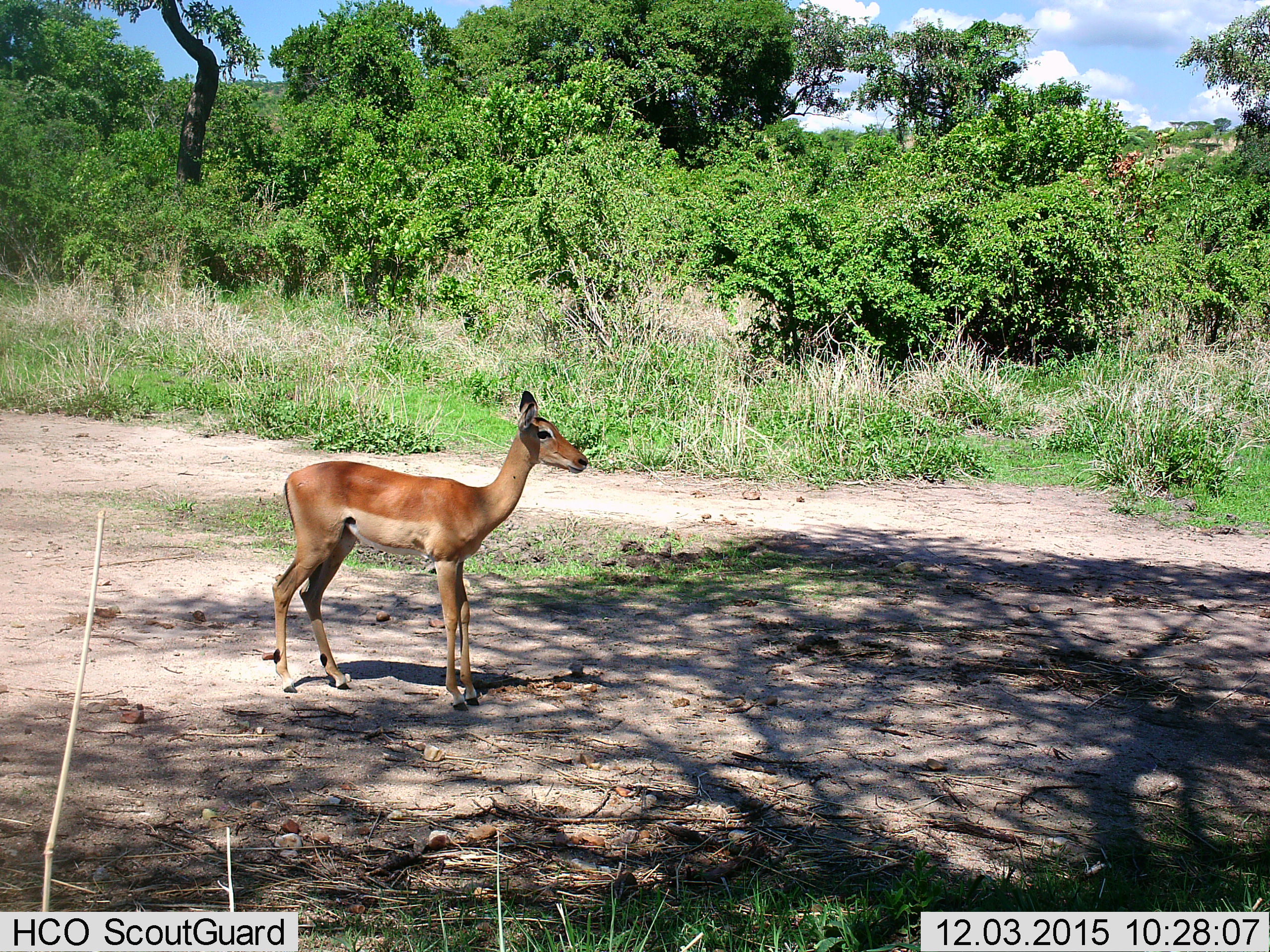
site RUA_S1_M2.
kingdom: Animalia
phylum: Chordata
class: Mammalia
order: Artiodactyla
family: Bovidae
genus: Aepyceros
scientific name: Aepyceros melampus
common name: impala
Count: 1.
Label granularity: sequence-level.